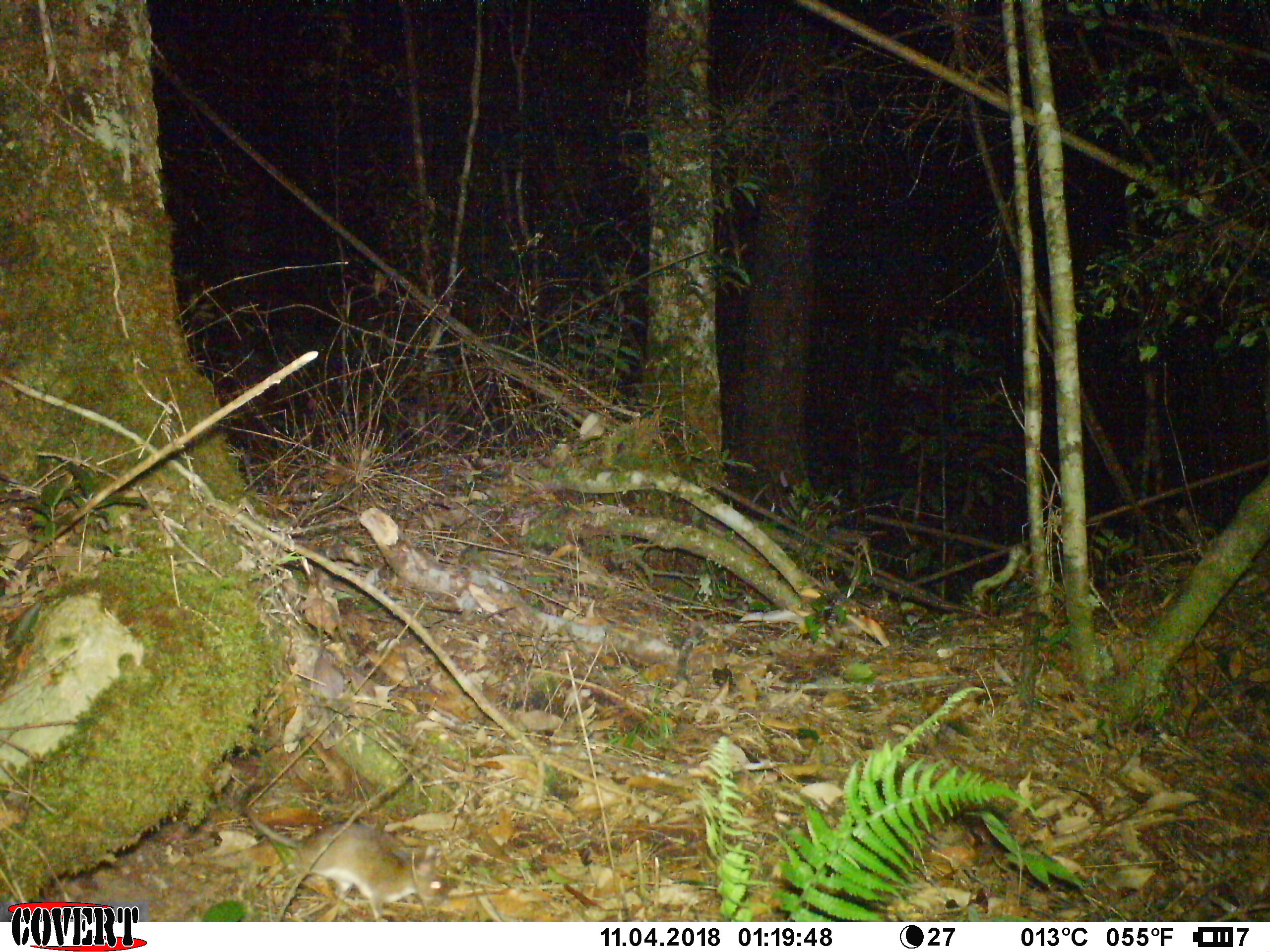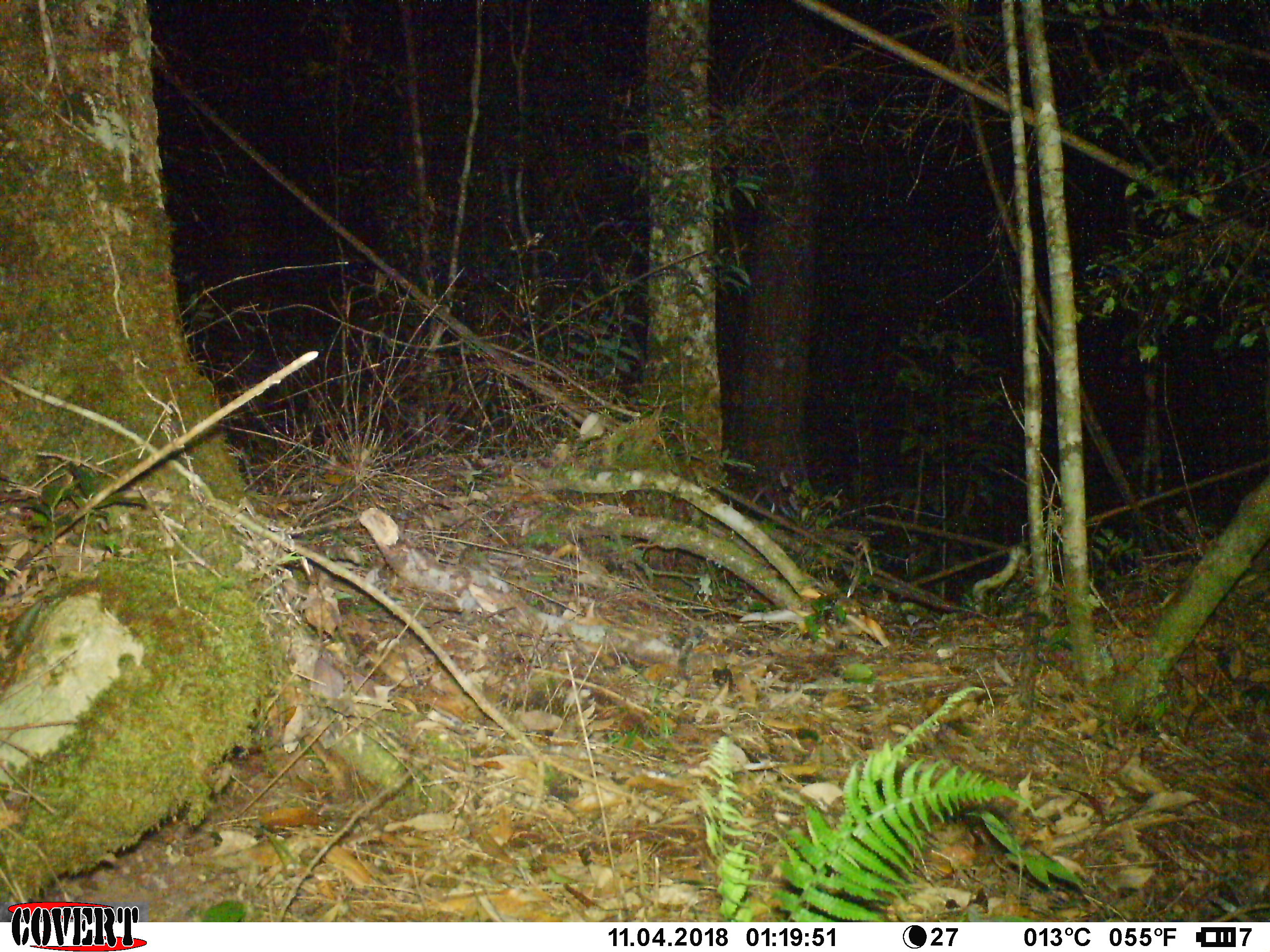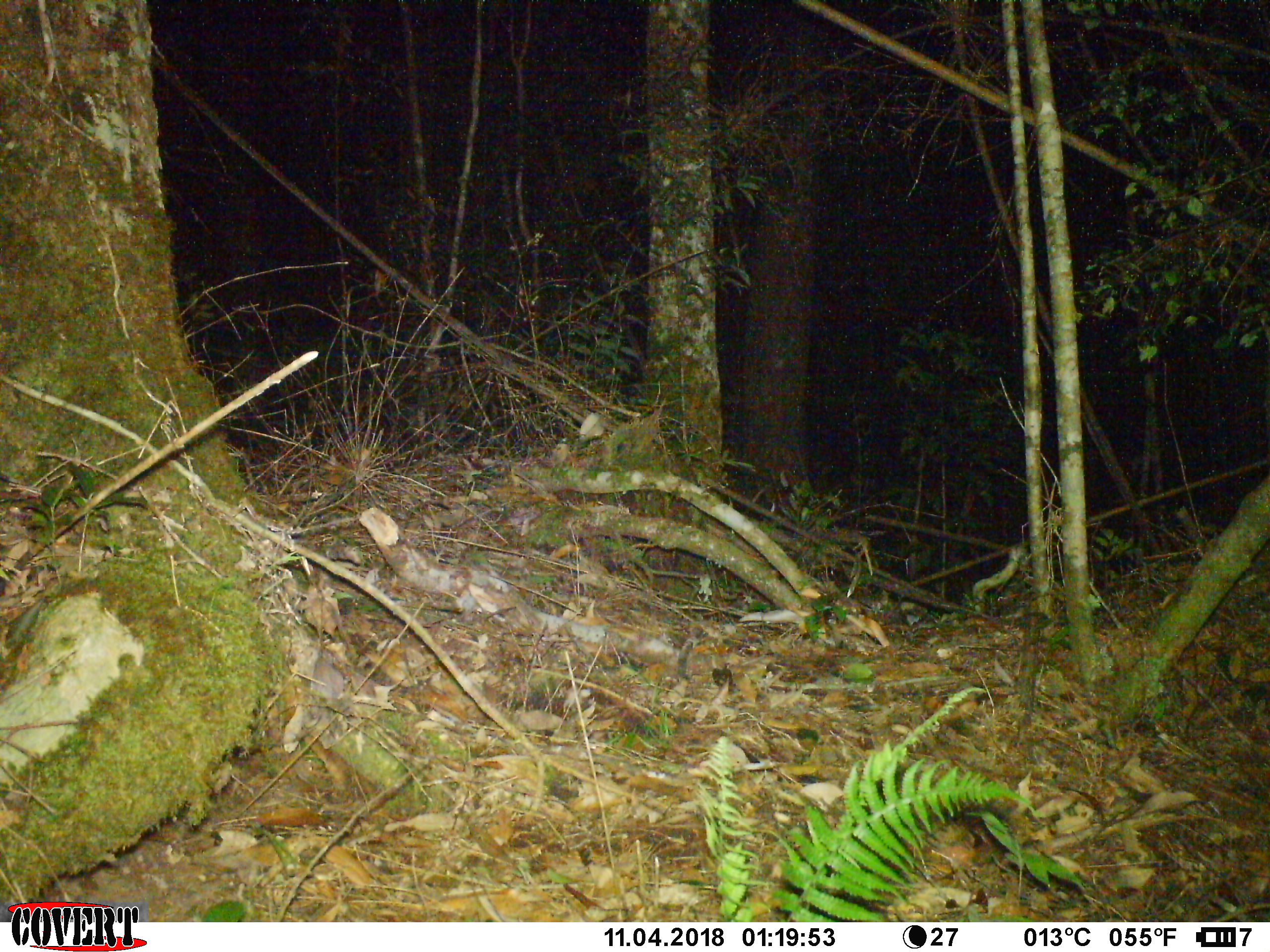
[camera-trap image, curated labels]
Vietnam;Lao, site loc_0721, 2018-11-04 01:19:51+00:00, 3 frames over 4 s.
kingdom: Animalia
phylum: Chordata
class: Mammalia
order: Rodentia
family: Muridae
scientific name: Muridae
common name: old-world mice and rats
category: unidentified murid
Unidentified murid (old-world mice and rats) (Muridae). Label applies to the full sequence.